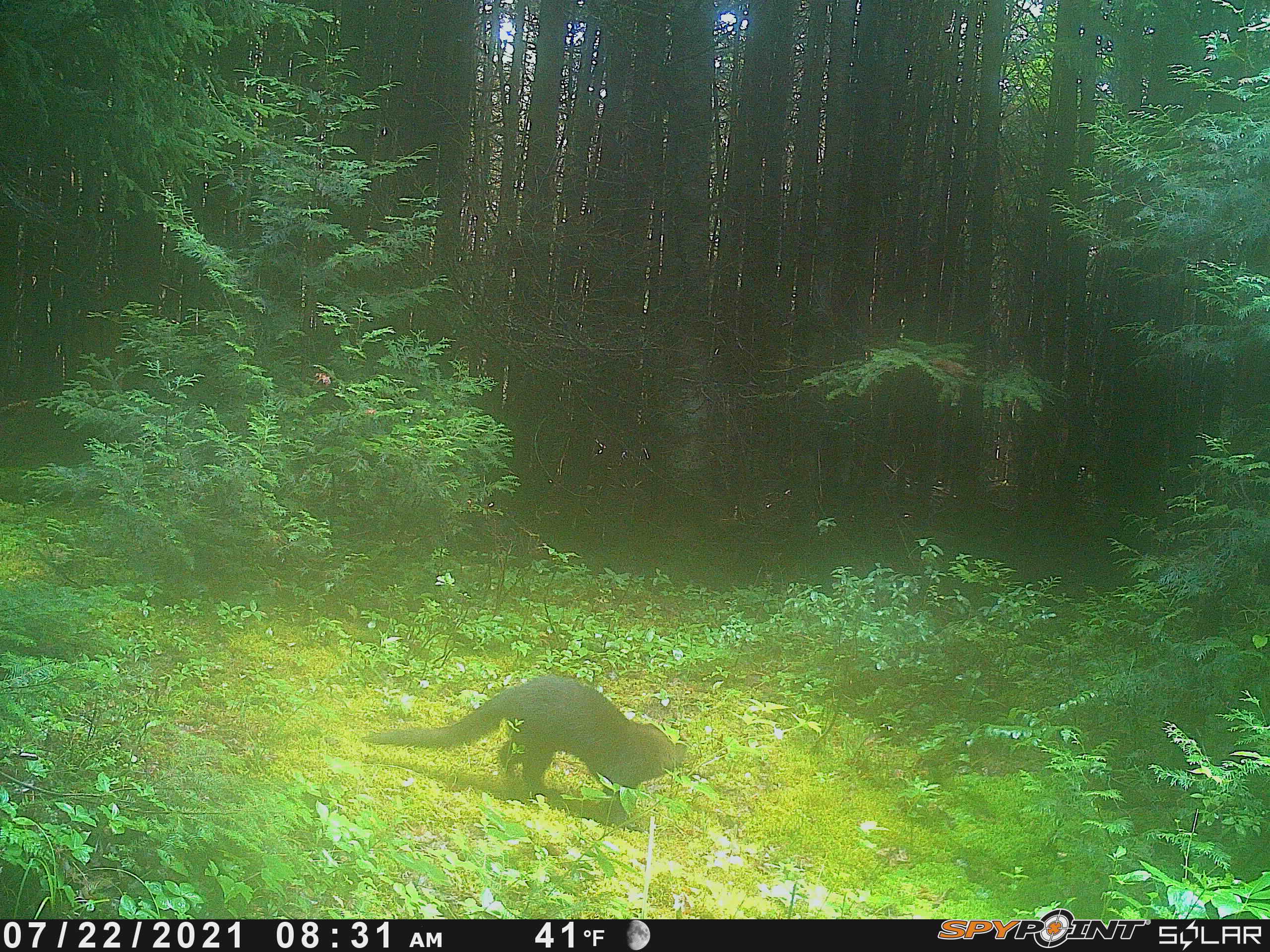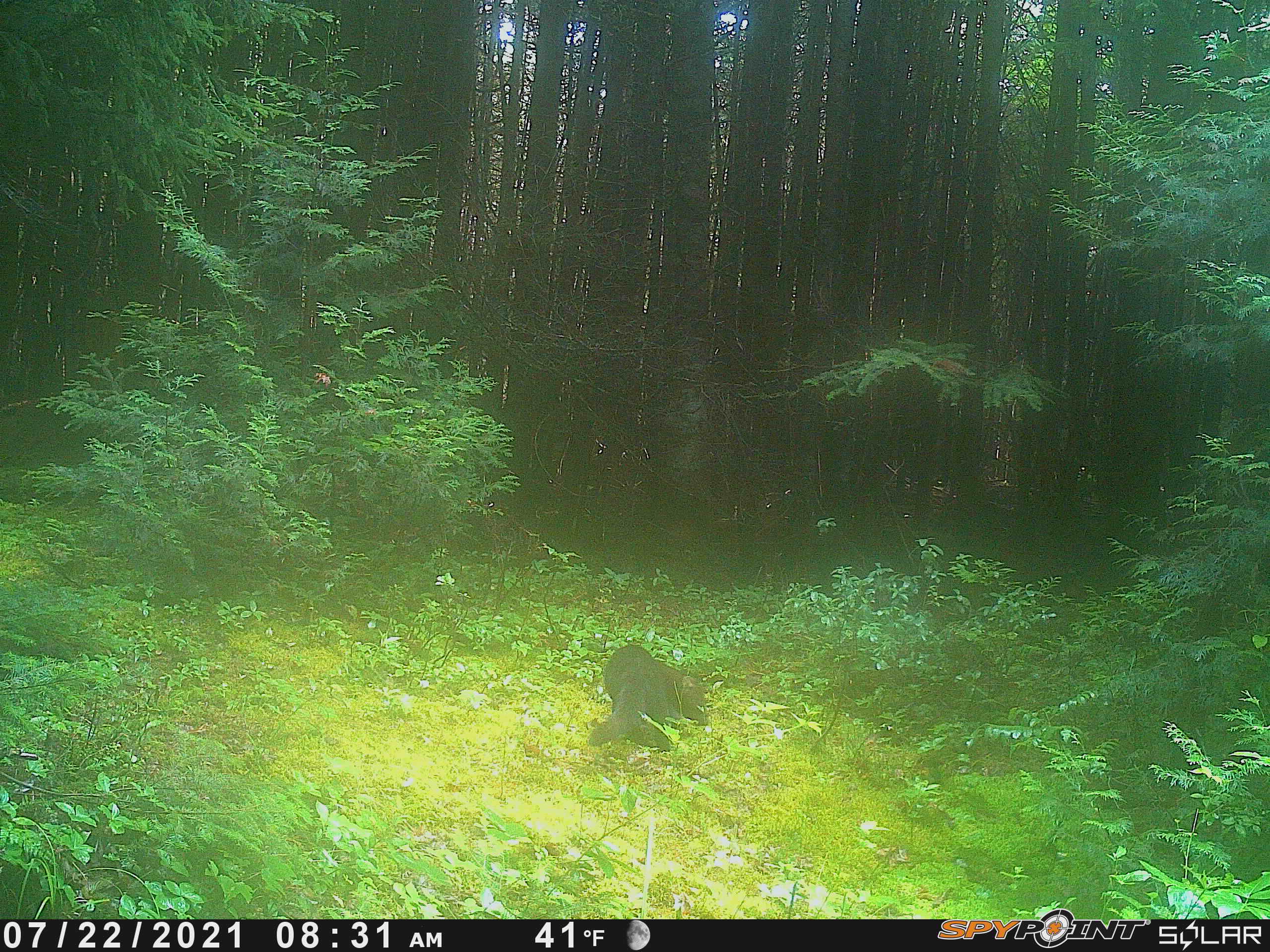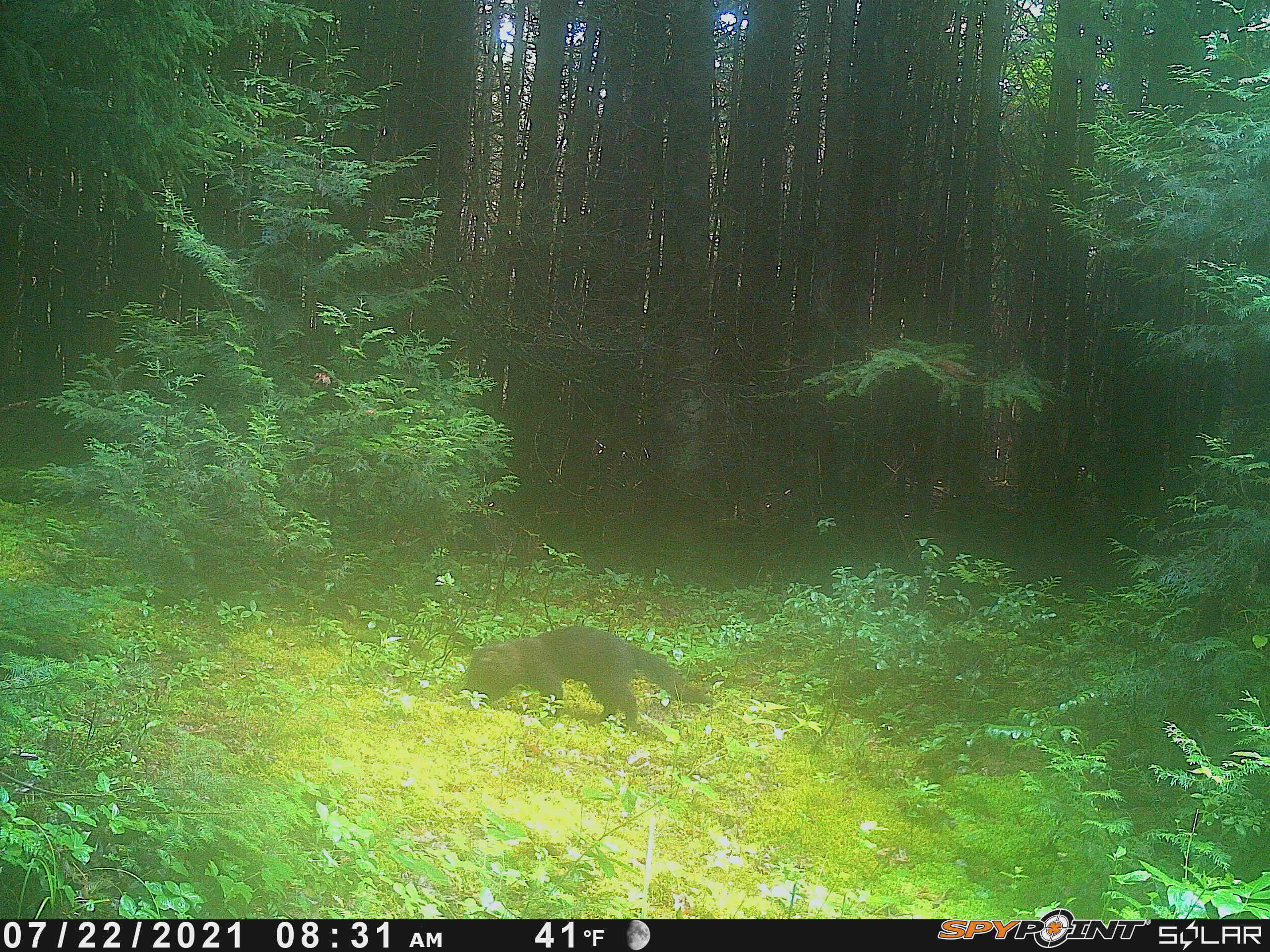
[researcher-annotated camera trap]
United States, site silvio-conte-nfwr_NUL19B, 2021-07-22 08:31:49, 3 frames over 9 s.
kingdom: Animalia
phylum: Chordata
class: Mammalia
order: Carnivora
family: Mustelidae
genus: Pekania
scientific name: Pekania pennanti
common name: fisher